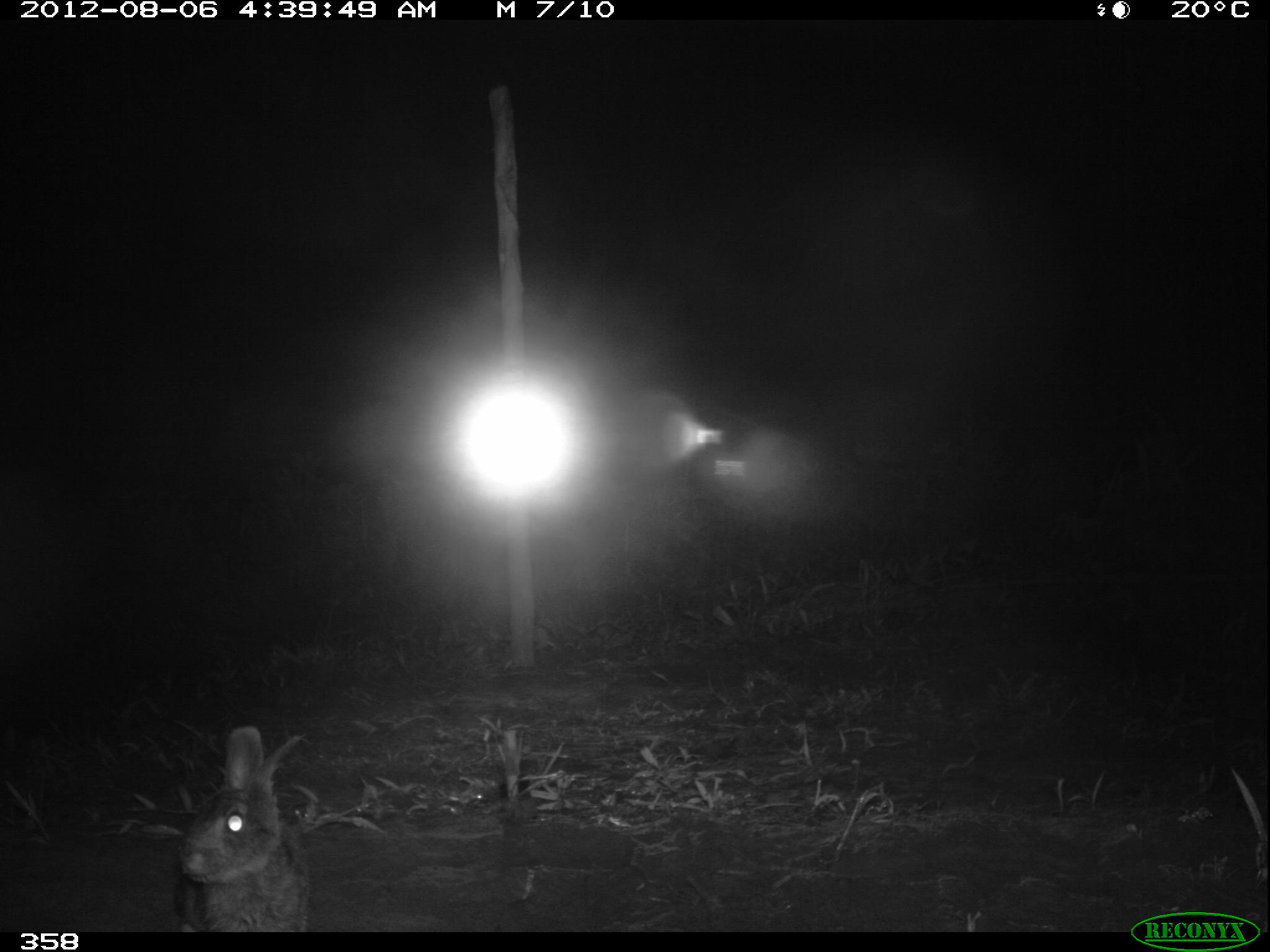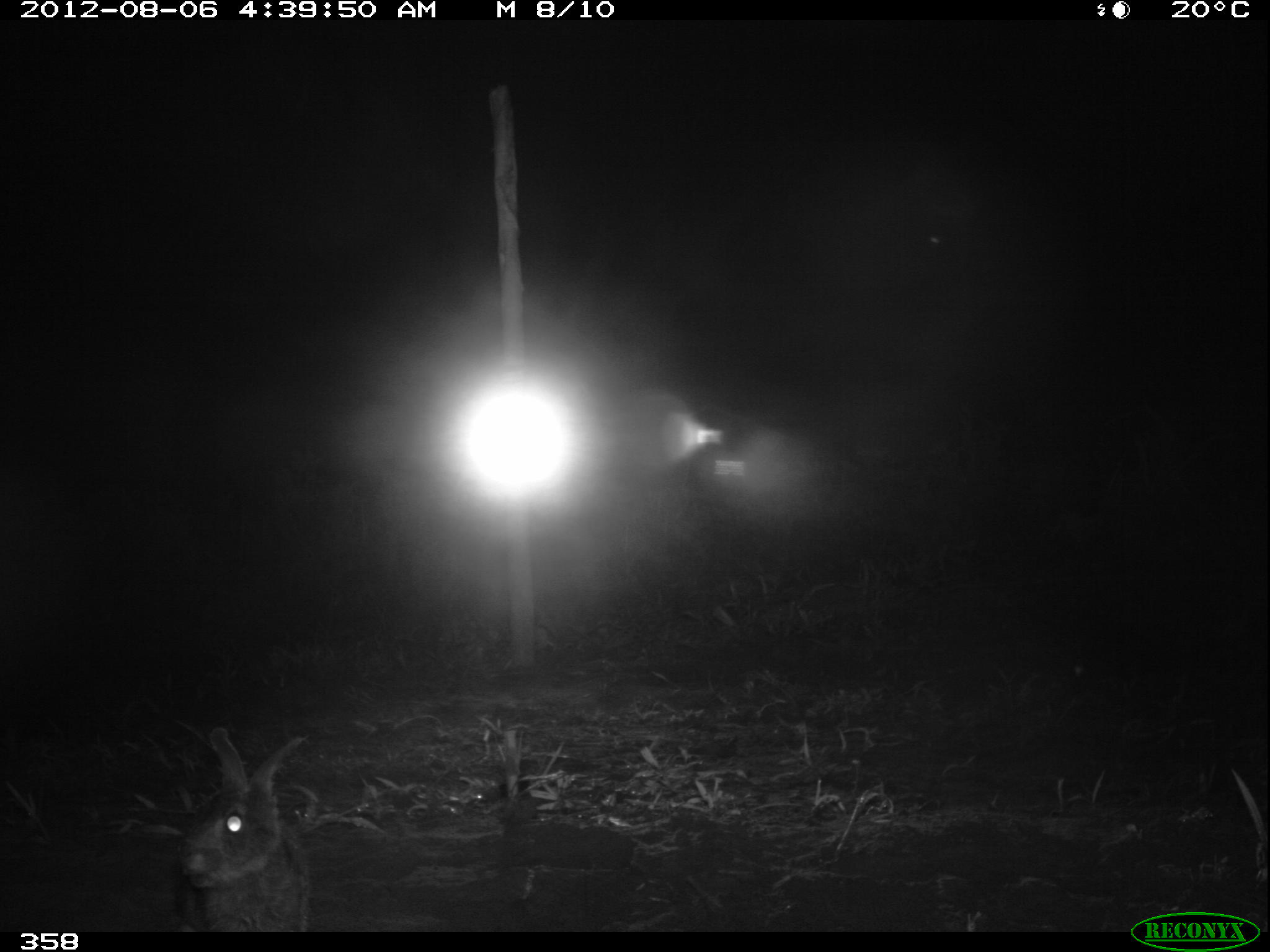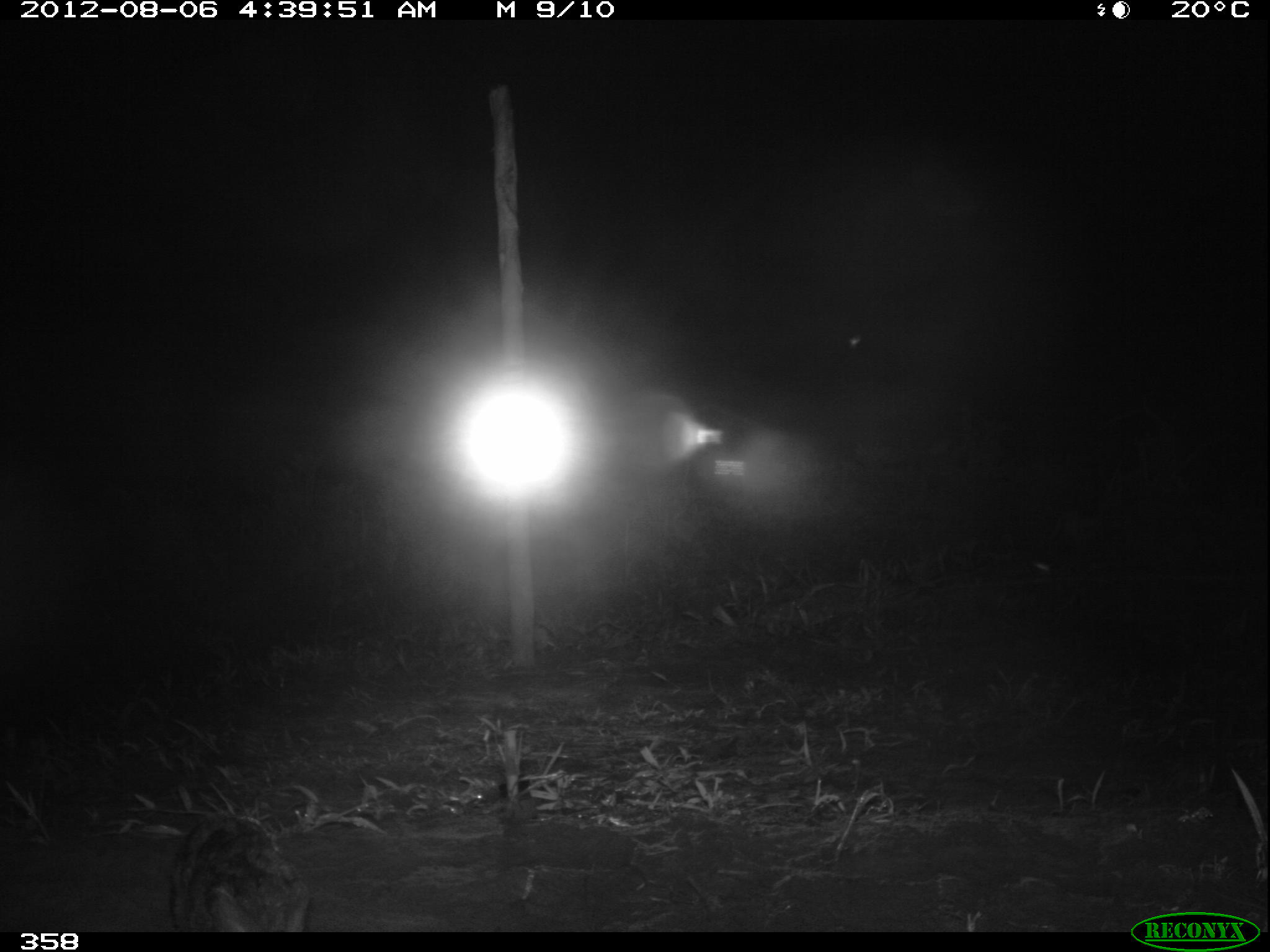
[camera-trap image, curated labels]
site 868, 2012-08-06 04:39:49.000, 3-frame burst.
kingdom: Animalia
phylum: Chordata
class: Mammalia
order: Lagomorpha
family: Leporidae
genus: Sylvilagus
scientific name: Sylvilagus brasiliensis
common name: tapeti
Sylvilagus brasiliensis (tapeti).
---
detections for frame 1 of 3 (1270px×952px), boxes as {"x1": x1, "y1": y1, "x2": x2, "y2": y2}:
sylvilagus brasiliensis: {"x1": 174, "y1": 720, "x2": 311, "y2": 931}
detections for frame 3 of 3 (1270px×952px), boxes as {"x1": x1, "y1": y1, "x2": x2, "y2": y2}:
sylvilagus brasiliensis: {"x1": 169, "y1": 811, "x2": 307, "y2": 928}